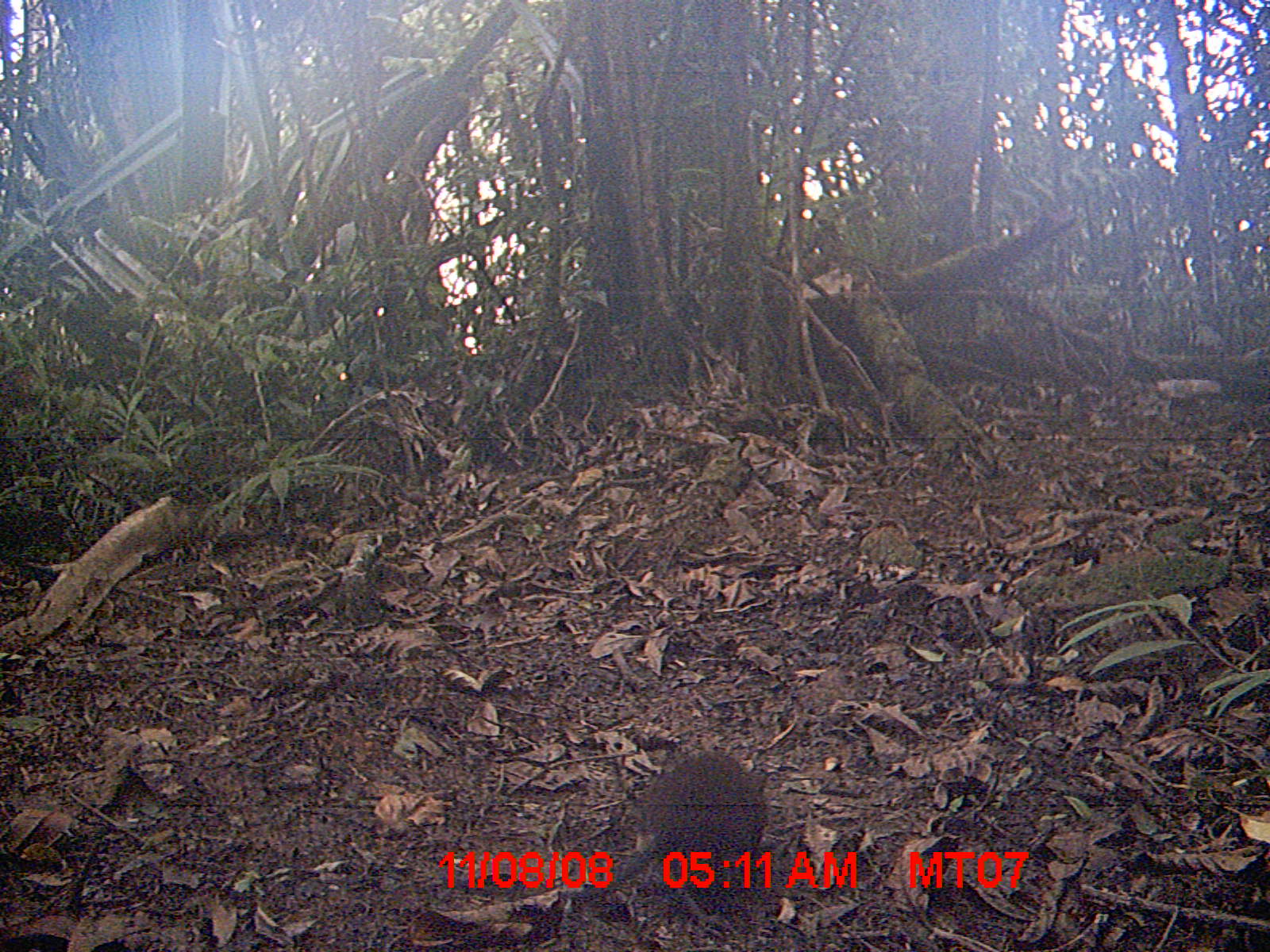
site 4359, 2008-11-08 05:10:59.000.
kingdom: Animalia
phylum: Chordata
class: Mammalia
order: Rodentia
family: Nesomyidae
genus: Nesomys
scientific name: Nesomys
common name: nesomys rodents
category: nesomys sp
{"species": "nesomys sp (nesomys rodents) (Nesomys)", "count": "1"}